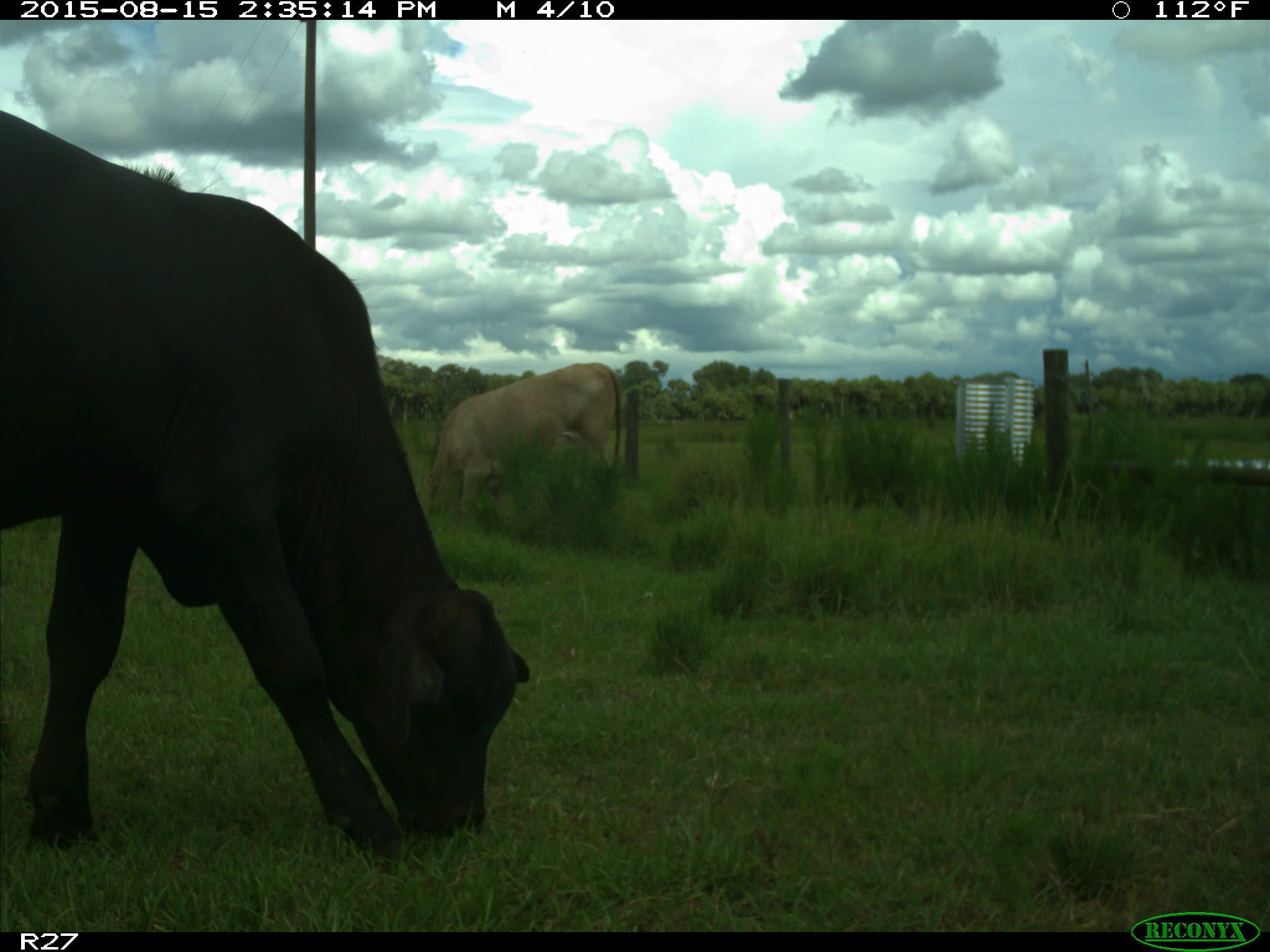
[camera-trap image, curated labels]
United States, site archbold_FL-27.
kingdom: Animalia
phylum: Chordata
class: Mammalia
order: Artiodactyla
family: Bovidae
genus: Bos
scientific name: Bos taurus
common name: domestic cow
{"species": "Bos taurus (domestic cow)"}